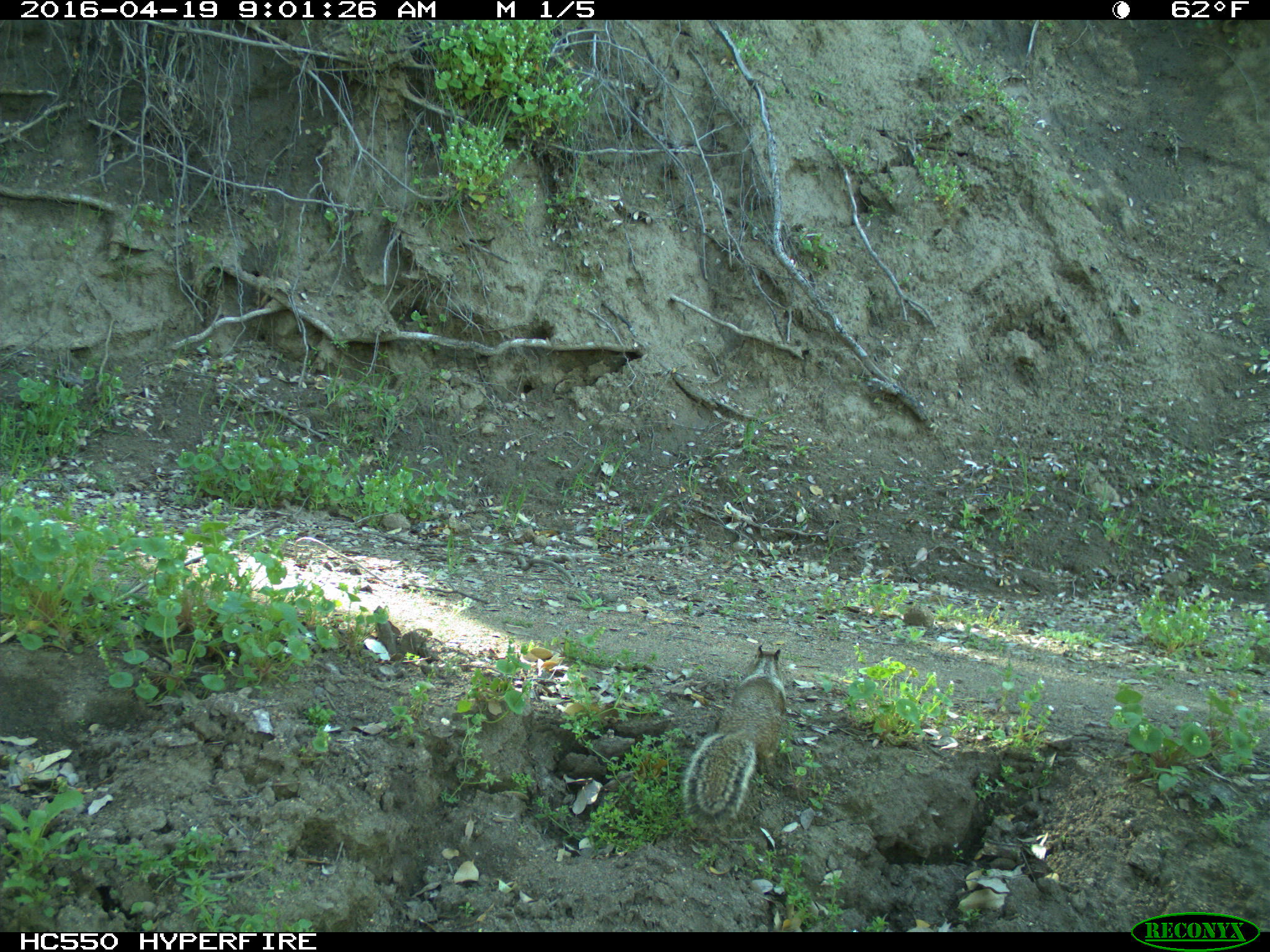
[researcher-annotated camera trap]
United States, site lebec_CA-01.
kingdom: Animalia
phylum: Chordata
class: Mammalia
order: Rodentia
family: Sciuridae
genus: Otospermophilus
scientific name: Otospermophilus beecheyi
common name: california ground squirrel